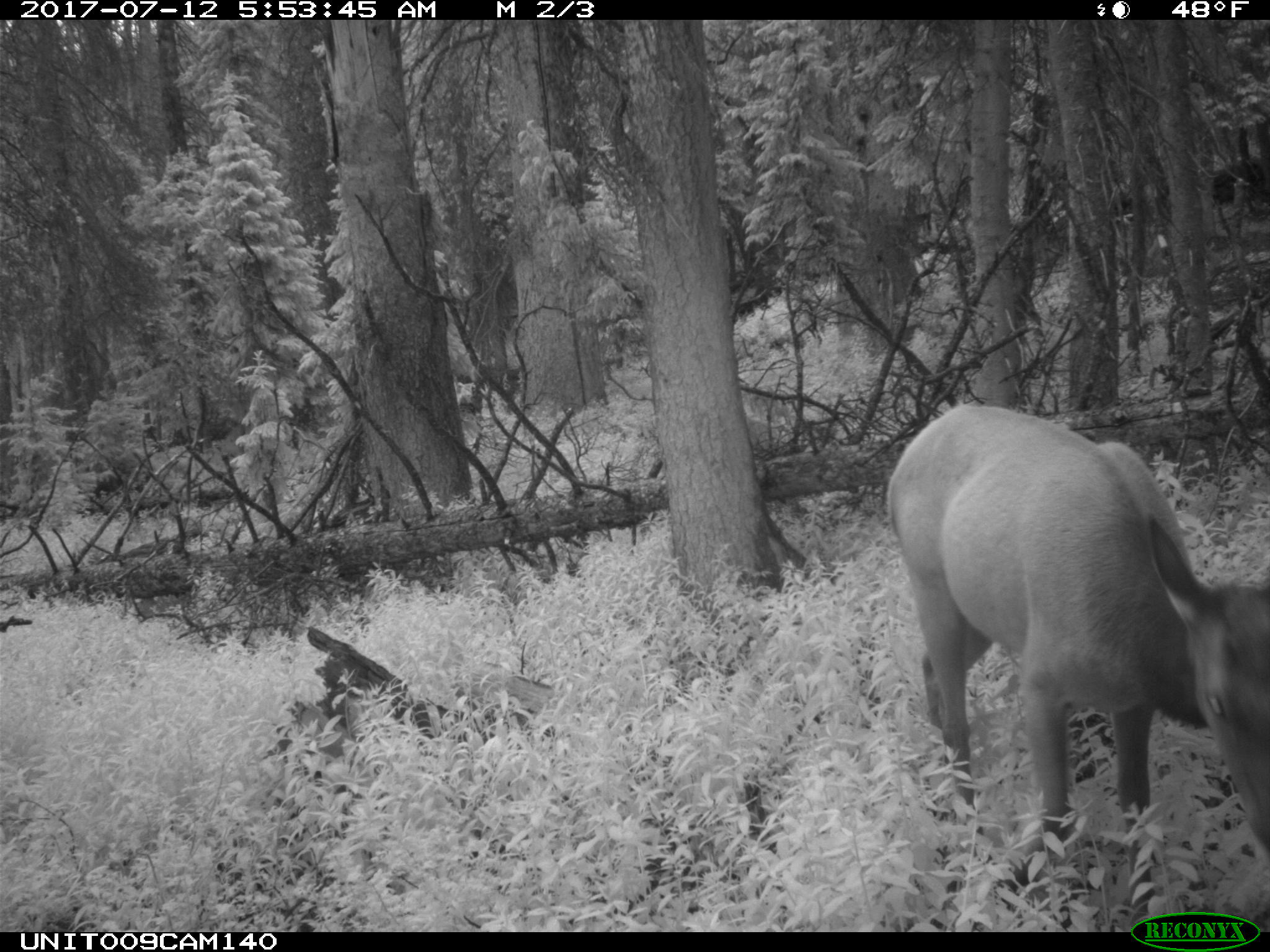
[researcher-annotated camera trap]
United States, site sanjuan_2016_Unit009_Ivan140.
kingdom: Animalia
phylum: Chordata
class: Mammalia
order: Artiodactyla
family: Cervidae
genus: Cervus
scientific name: Cervus elaphus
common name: red deer